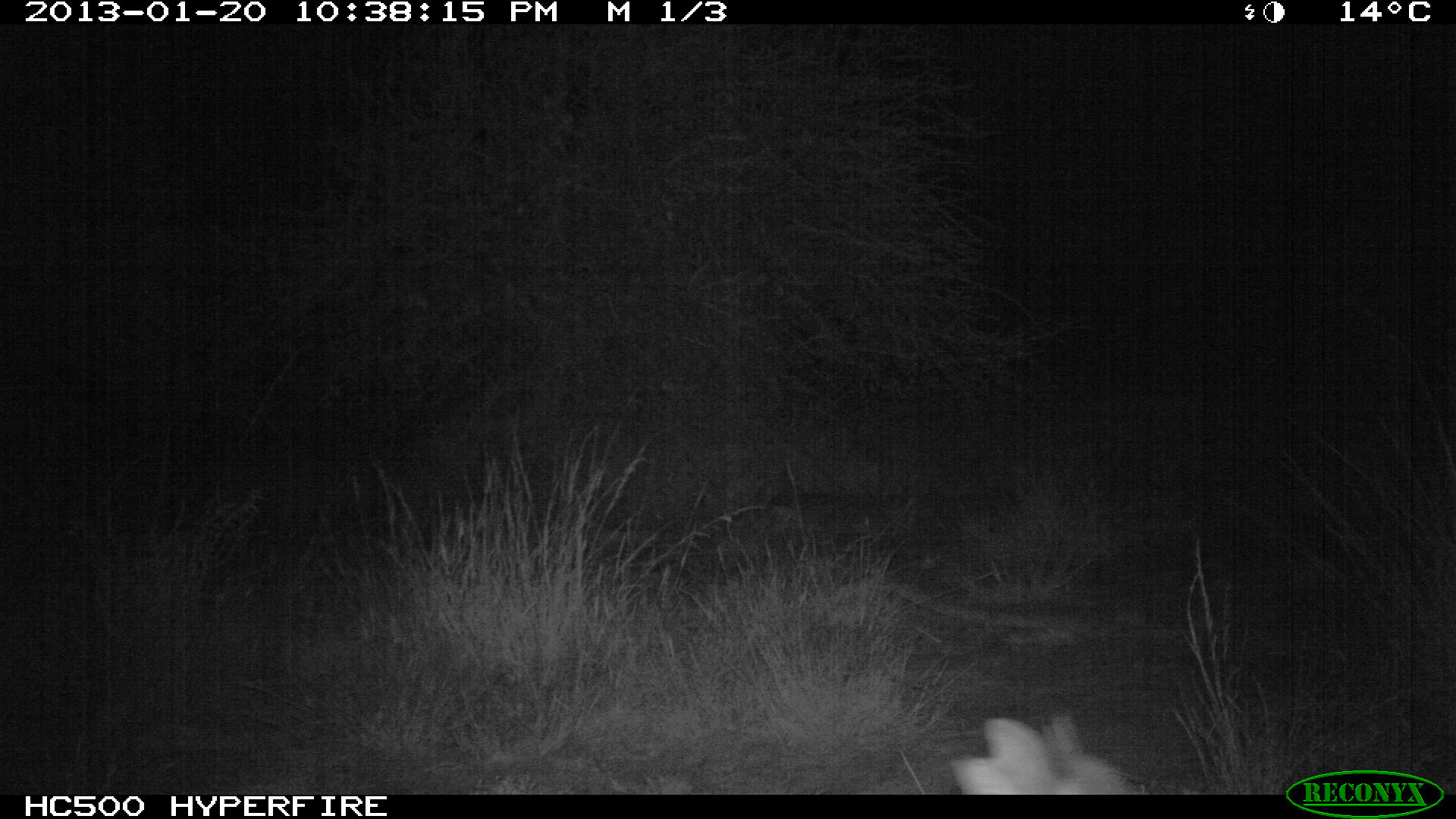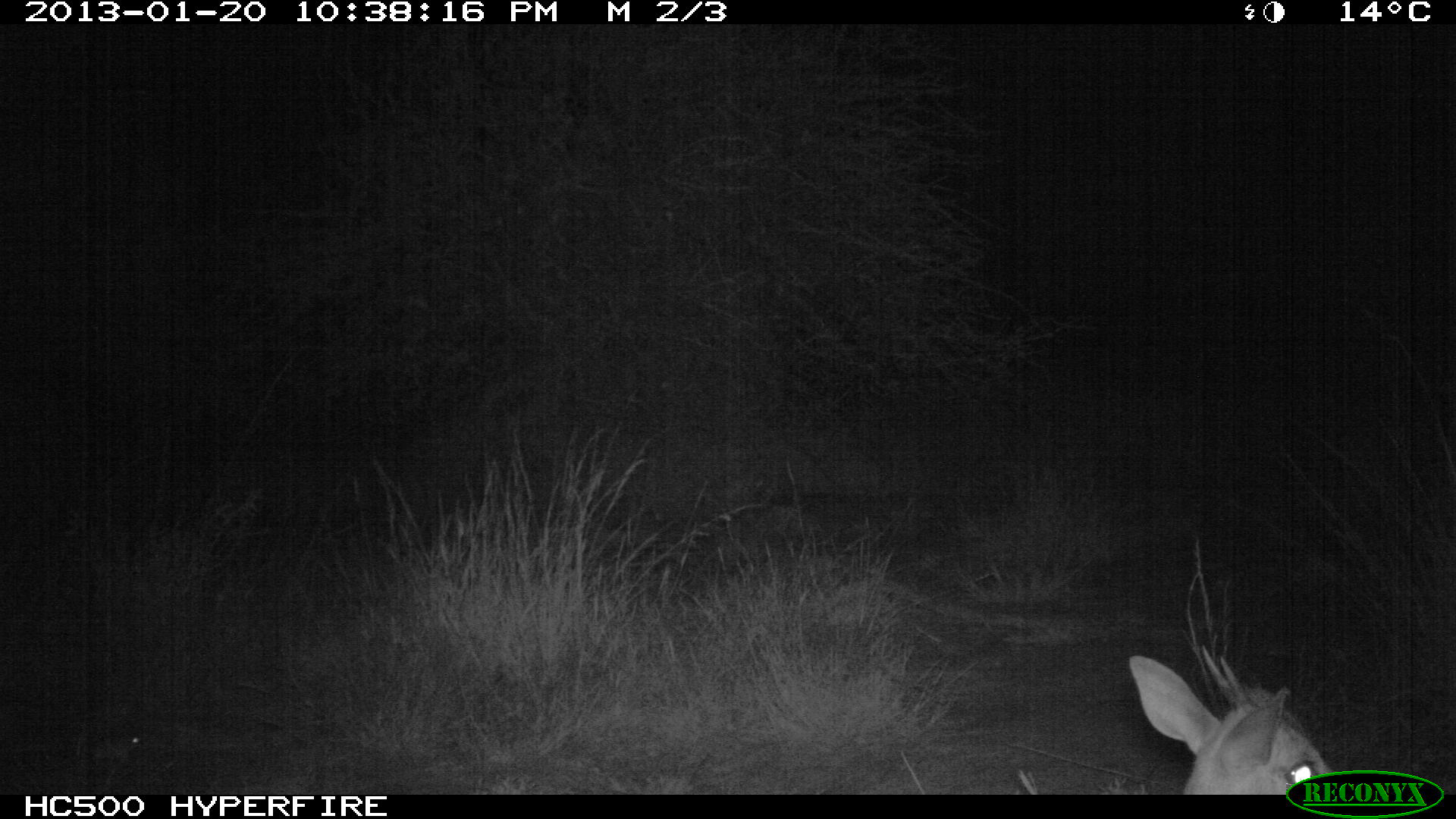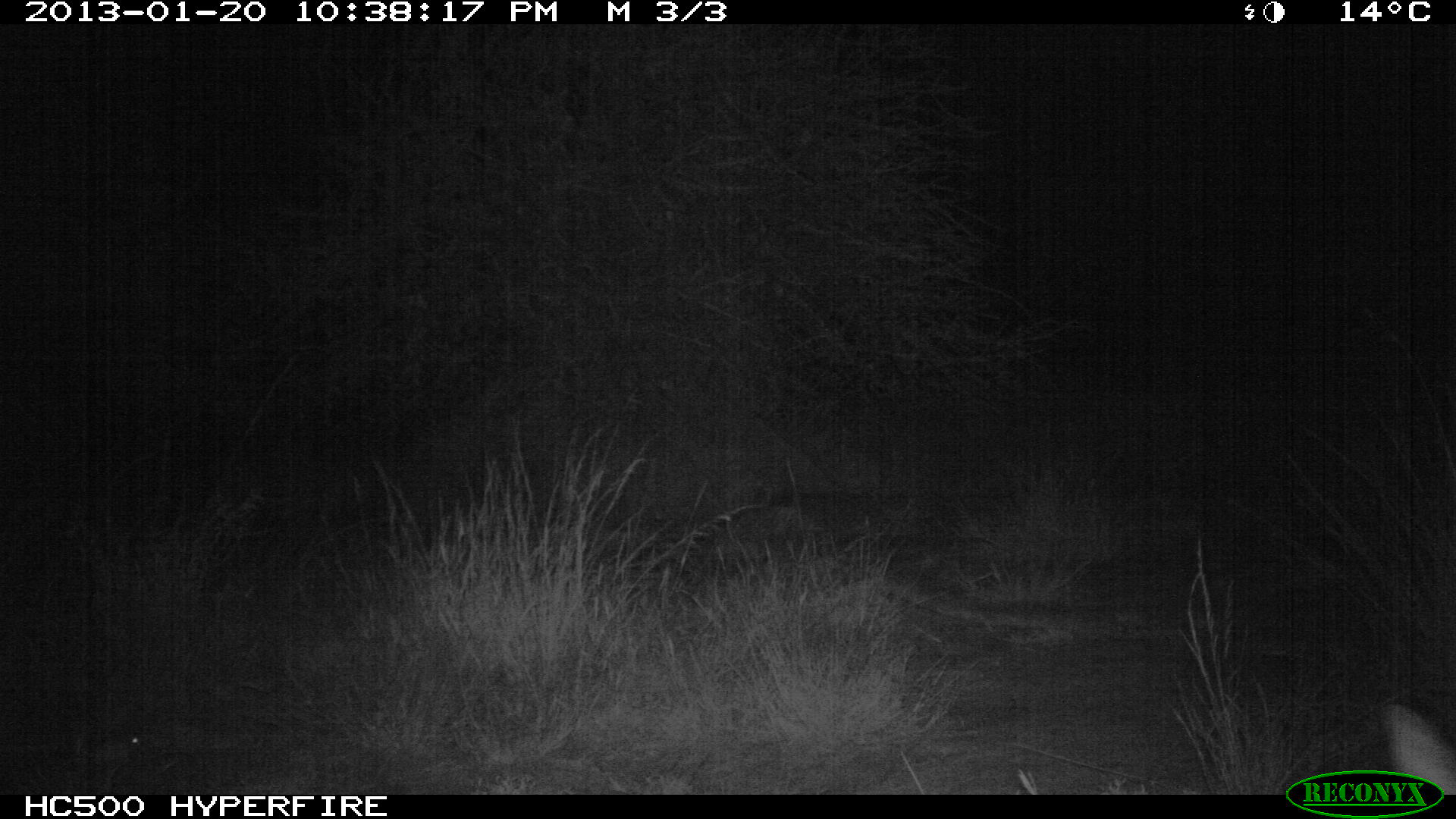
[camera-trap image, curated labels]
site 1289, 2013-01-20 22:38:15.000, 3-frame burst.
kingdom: Animalia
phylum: Chordata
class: Mammalia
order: Artiodactyla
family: Bovidae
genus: Madoqua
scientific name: Madoqua guentheri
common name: günther's dik-dik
Madoqua guentheri (günther's dik-dik), count 1.